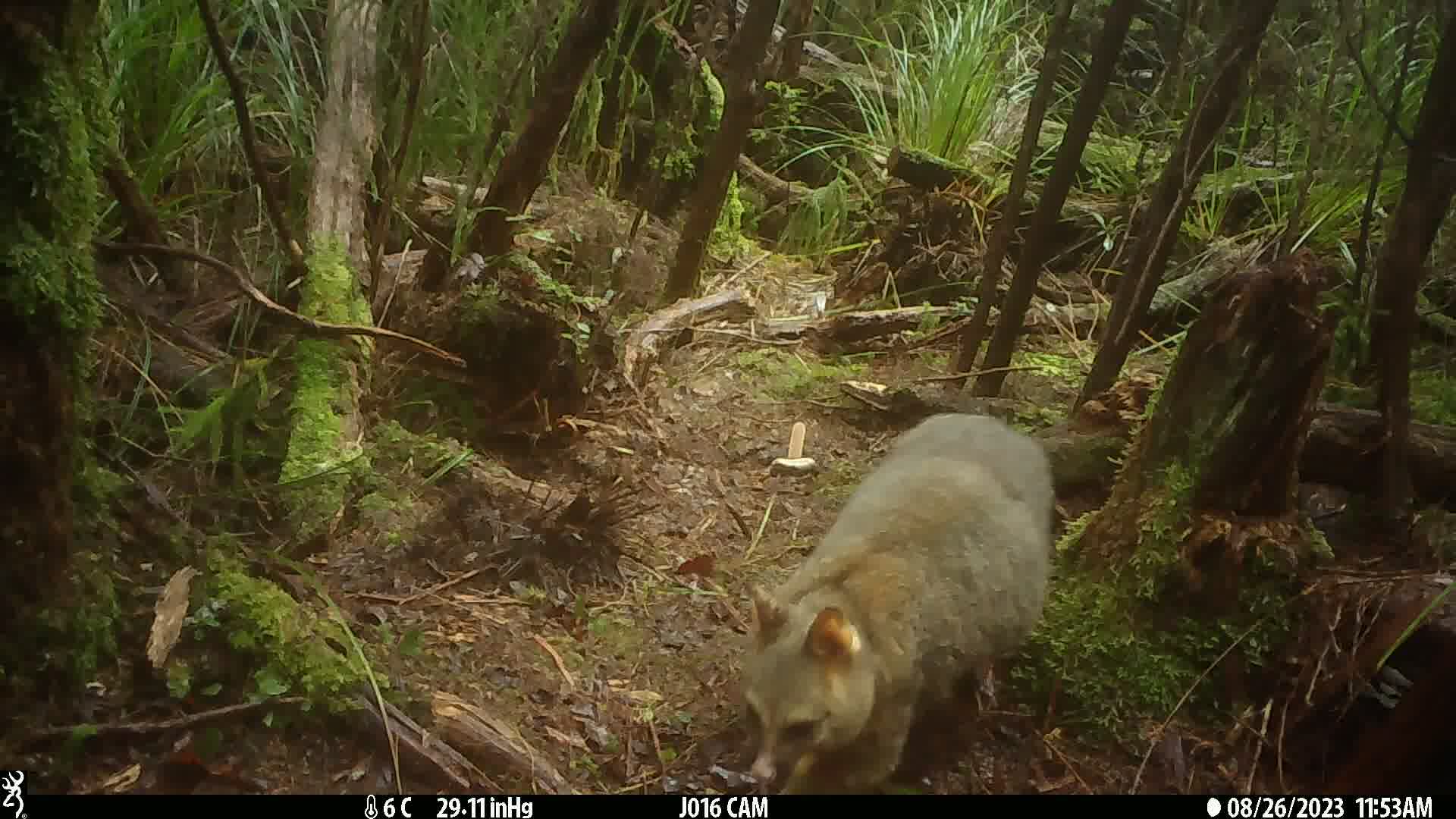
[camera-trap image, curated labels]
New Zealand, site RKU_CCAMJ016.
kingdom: Animalia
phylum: Chordata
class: Mammalia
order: Diprotodontia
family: Phalangeridae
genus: Trichosurus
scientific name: Trichosurus vulpecula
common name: common brushtail possum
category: possum